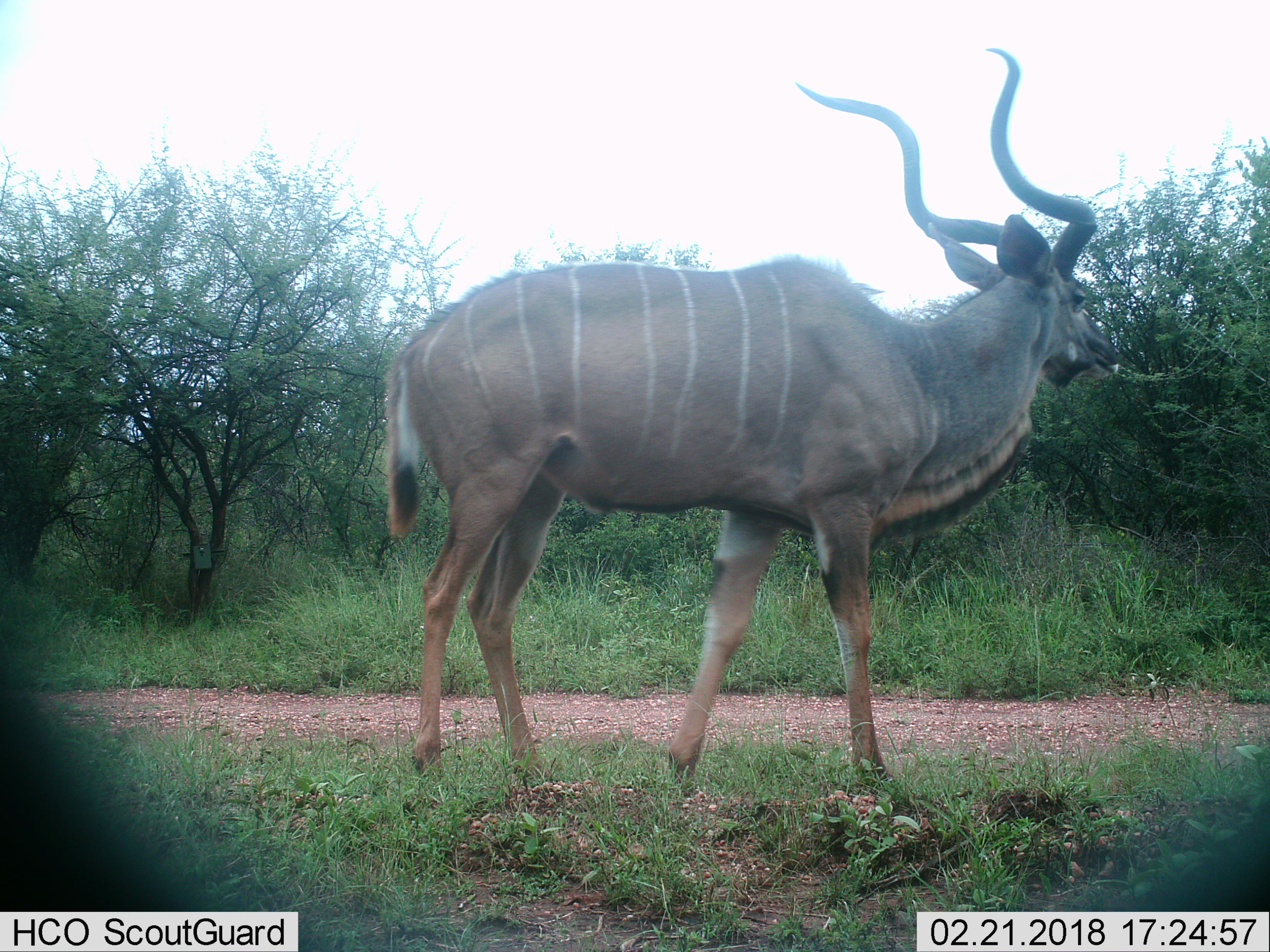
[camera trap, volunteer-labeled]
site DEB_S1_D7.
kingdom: Animalia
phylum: Chordata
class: Mammalia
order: Artiodactyla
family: Bovidae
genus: Tragelaphus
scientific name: Tragelaphus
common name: kudu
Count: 1.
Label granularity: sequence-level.